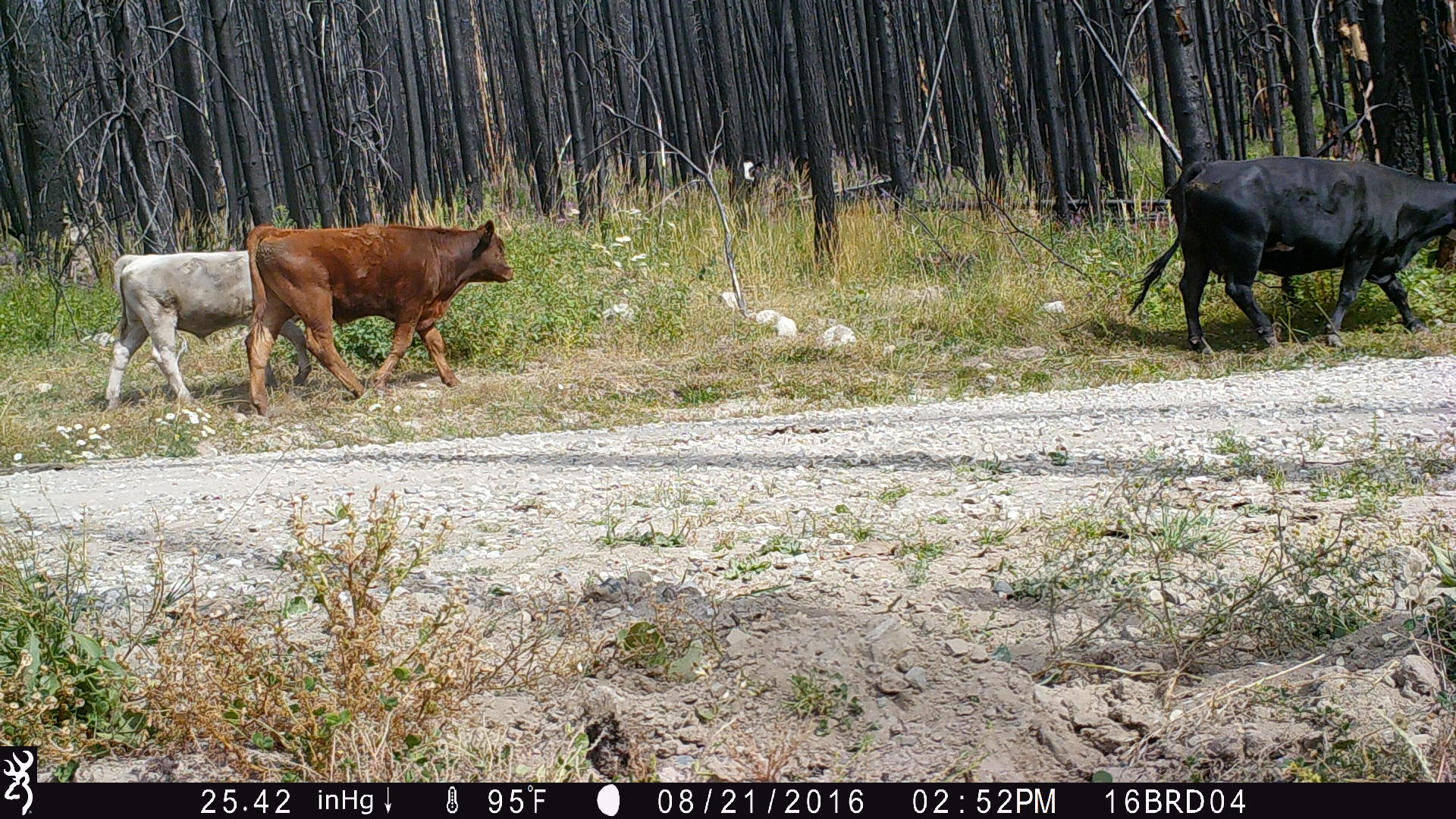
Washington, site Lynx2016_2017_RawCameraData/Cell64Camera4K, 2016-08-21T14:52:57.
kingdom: Animalia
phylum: Chordata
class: Mammalia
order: Artiodactyla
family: Bovidae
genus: Bos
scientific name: Bos taurus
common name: domestic cattle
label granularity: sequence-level